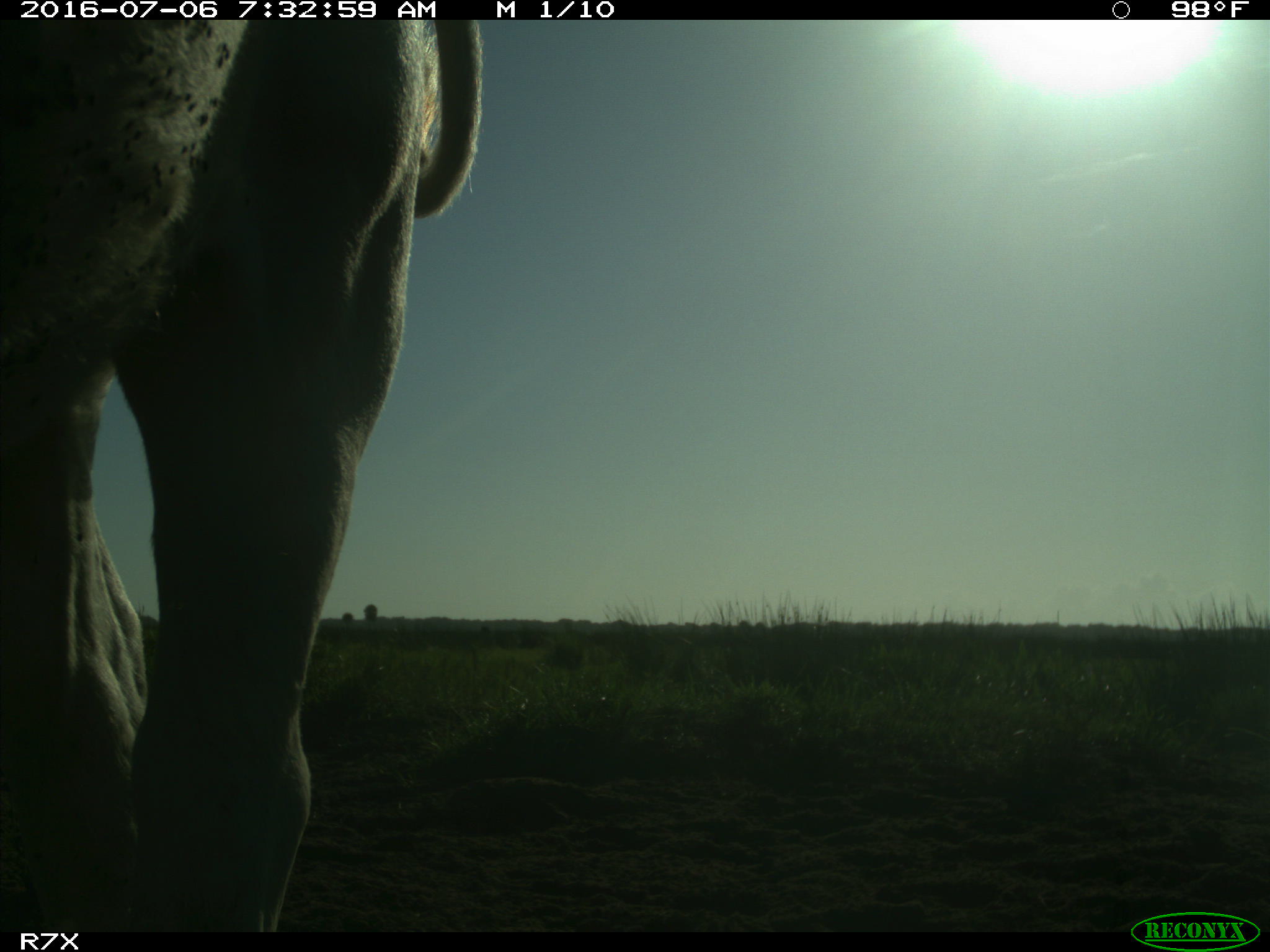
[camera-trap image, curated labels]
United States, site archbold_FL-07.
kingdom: Animalia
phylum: Chordata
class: Mammalia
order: Artiodactyla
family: Bovidae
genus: Bos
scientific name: Bos taurus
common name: domestic cow